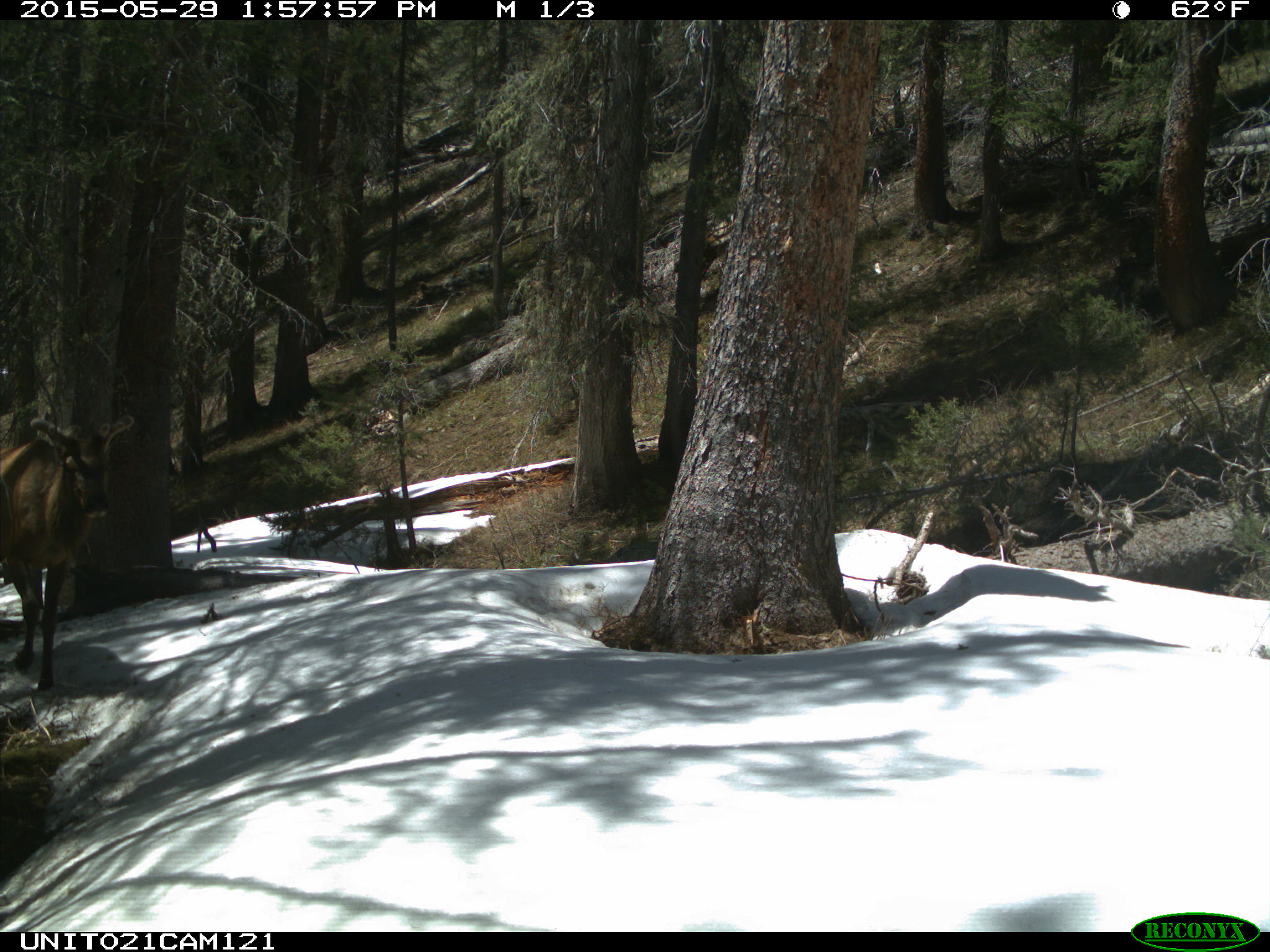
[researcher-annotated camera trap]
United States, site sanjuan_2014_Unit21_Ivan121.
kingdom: Animalia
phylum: Chordata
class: Mammalia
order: Artiodactyla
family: Cervidae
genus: Cervus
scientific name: Cervus elaphus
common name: red deer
Cervus elaphus (red deer).